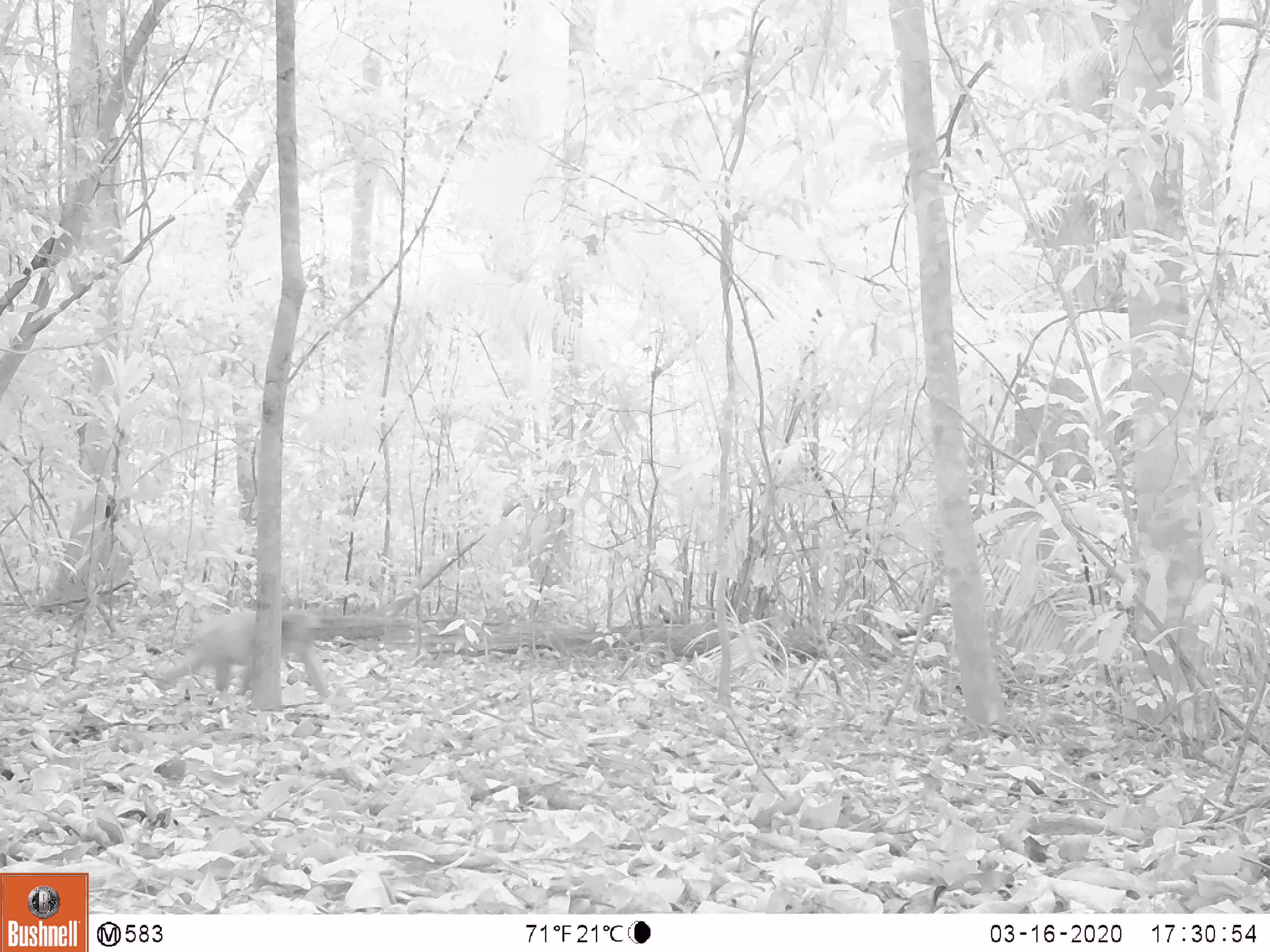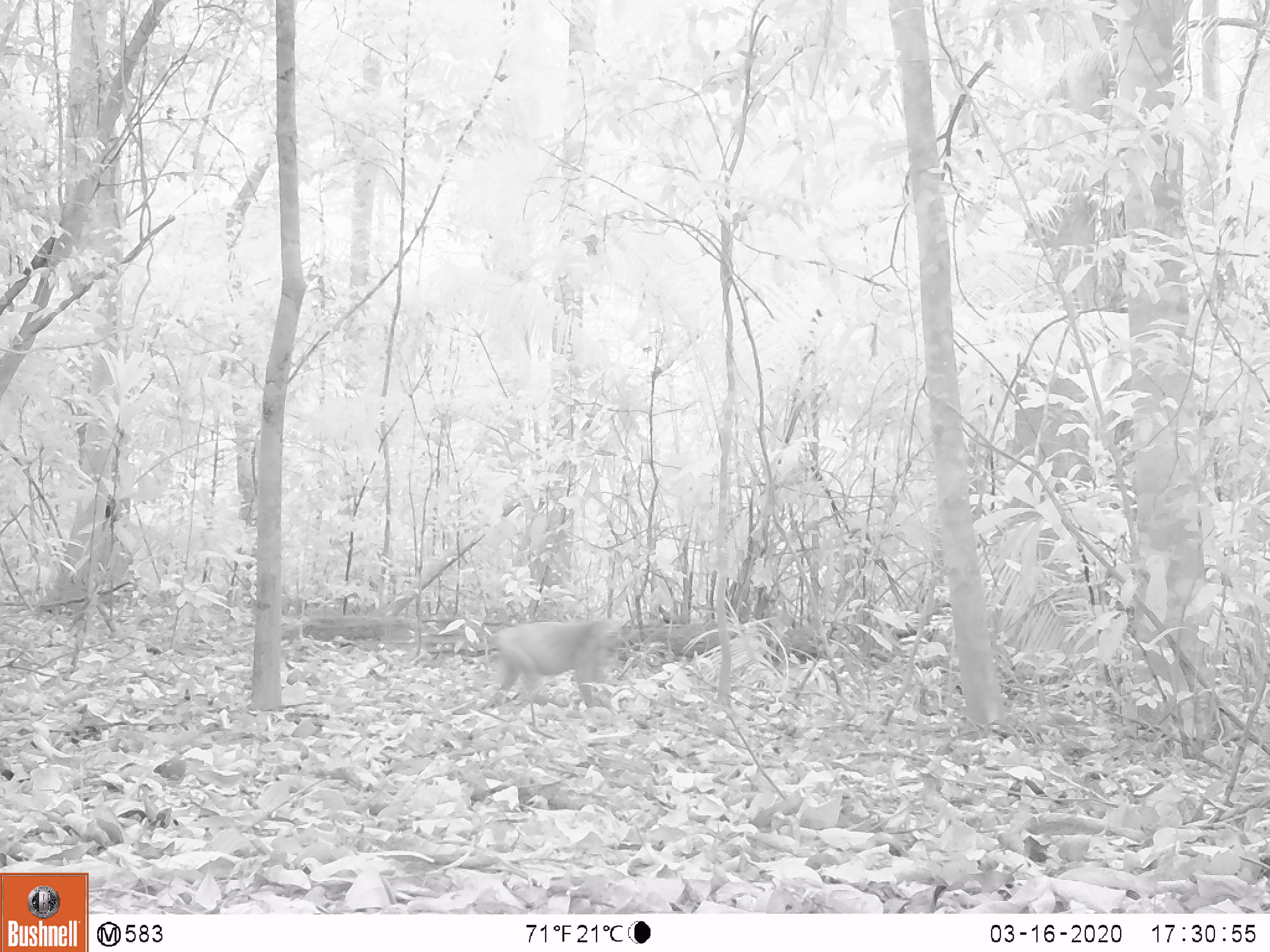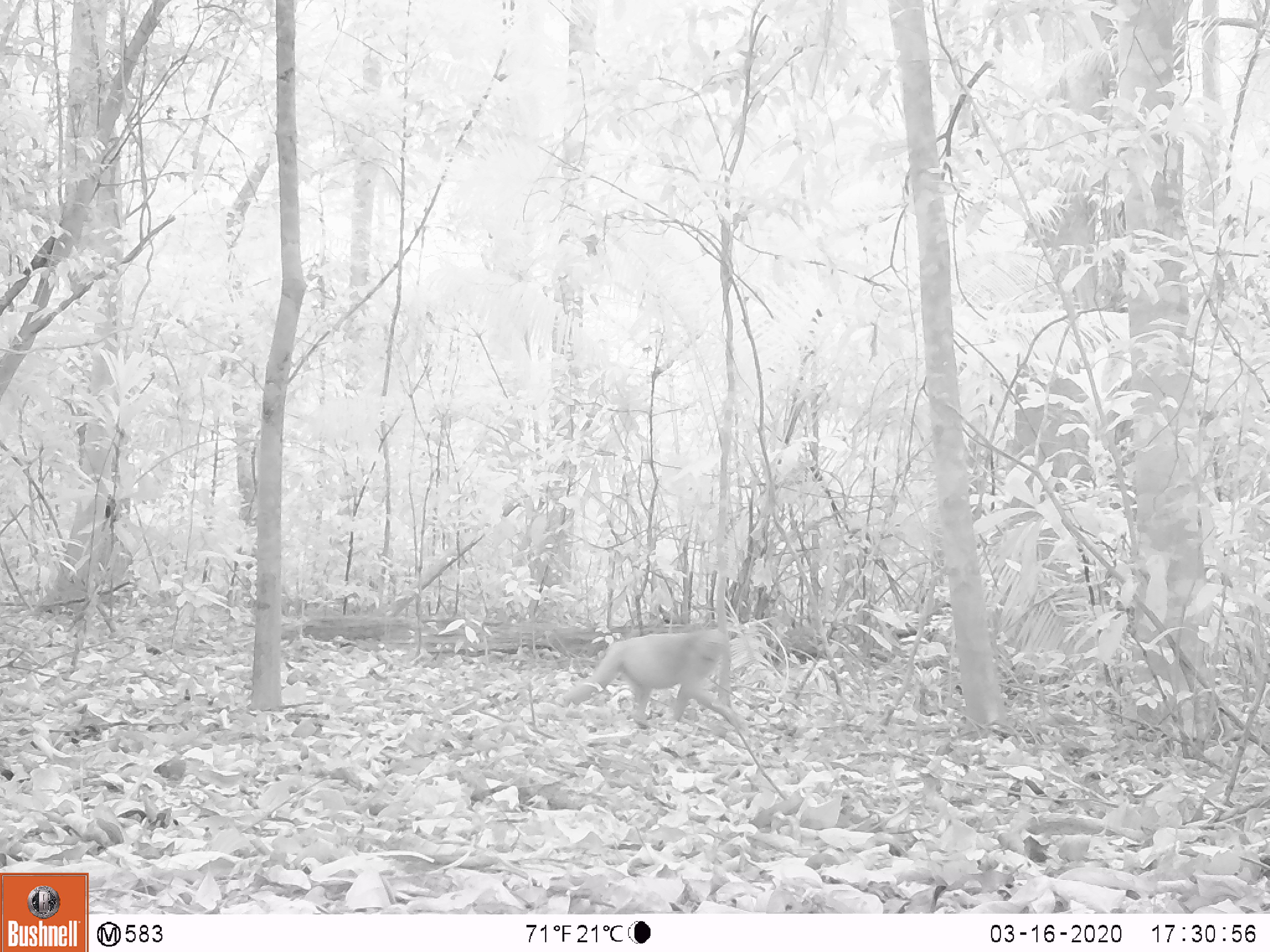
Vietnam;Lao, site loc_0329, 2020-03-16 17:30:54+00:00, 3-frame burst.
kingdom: Animalia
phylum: Chordata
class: Mammalia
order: Primates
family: Cercopithecidae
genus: Macaca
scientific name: Macaca arctoides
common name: stump-tailed macaque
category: stump tailed macaque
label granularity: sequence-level